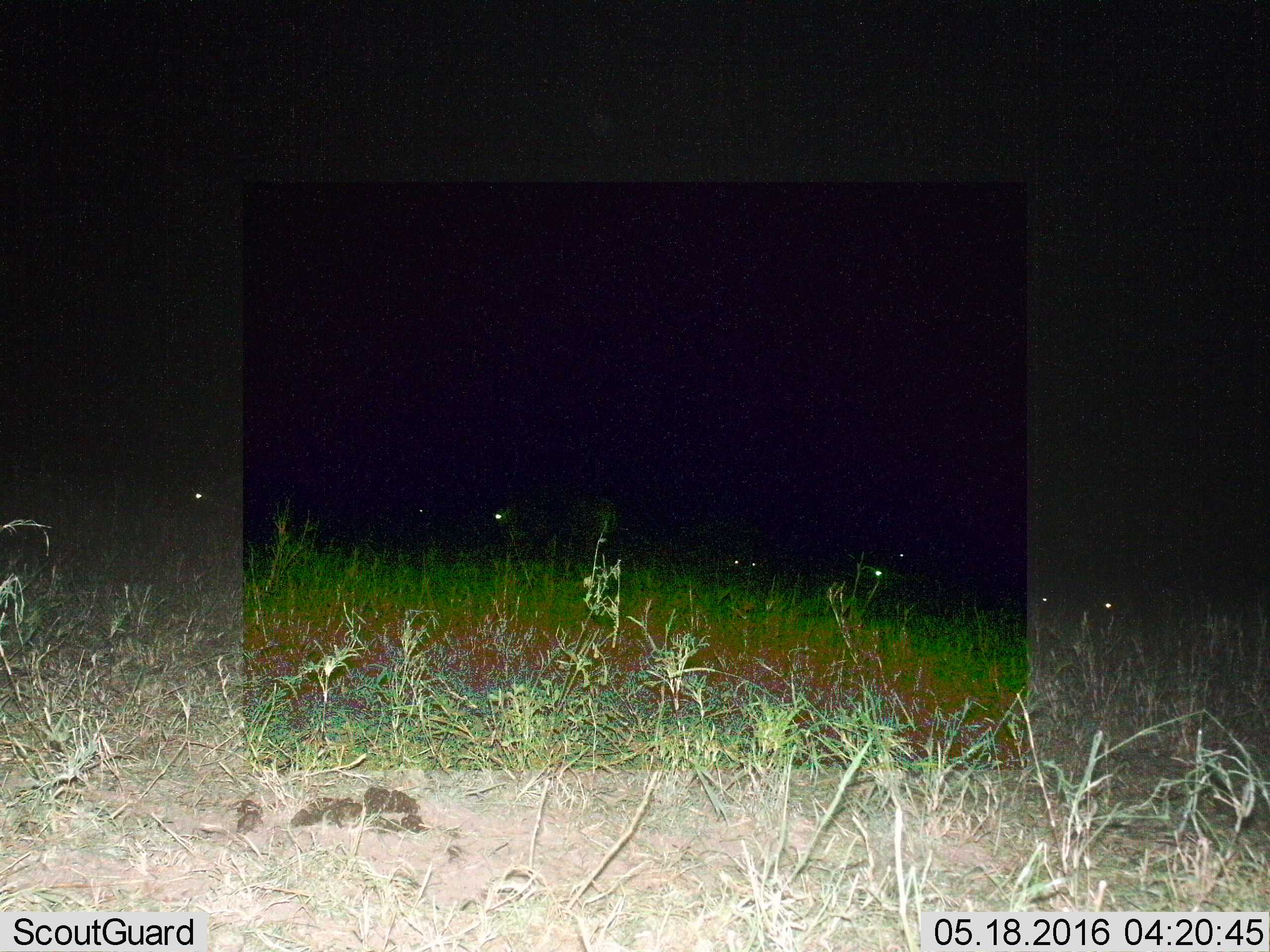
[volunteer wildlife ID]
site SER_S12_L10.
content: unidentified animal